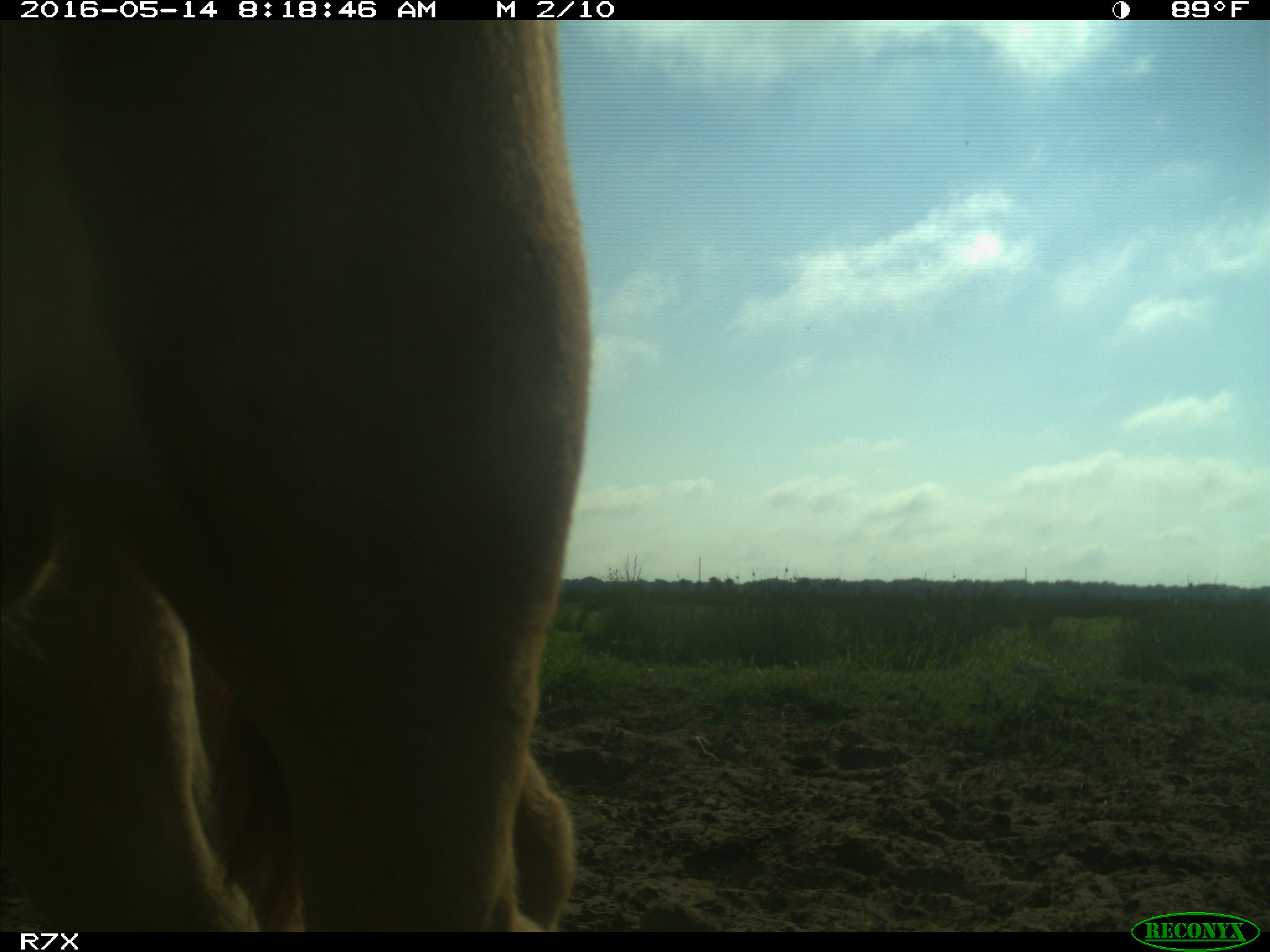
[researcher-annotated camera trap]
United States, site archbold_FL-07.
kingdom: Animalia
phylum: Chordata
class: Mammalia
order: Artiodactyla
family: Bovidae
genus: Bos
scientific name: Bos taurus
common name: domestic cow